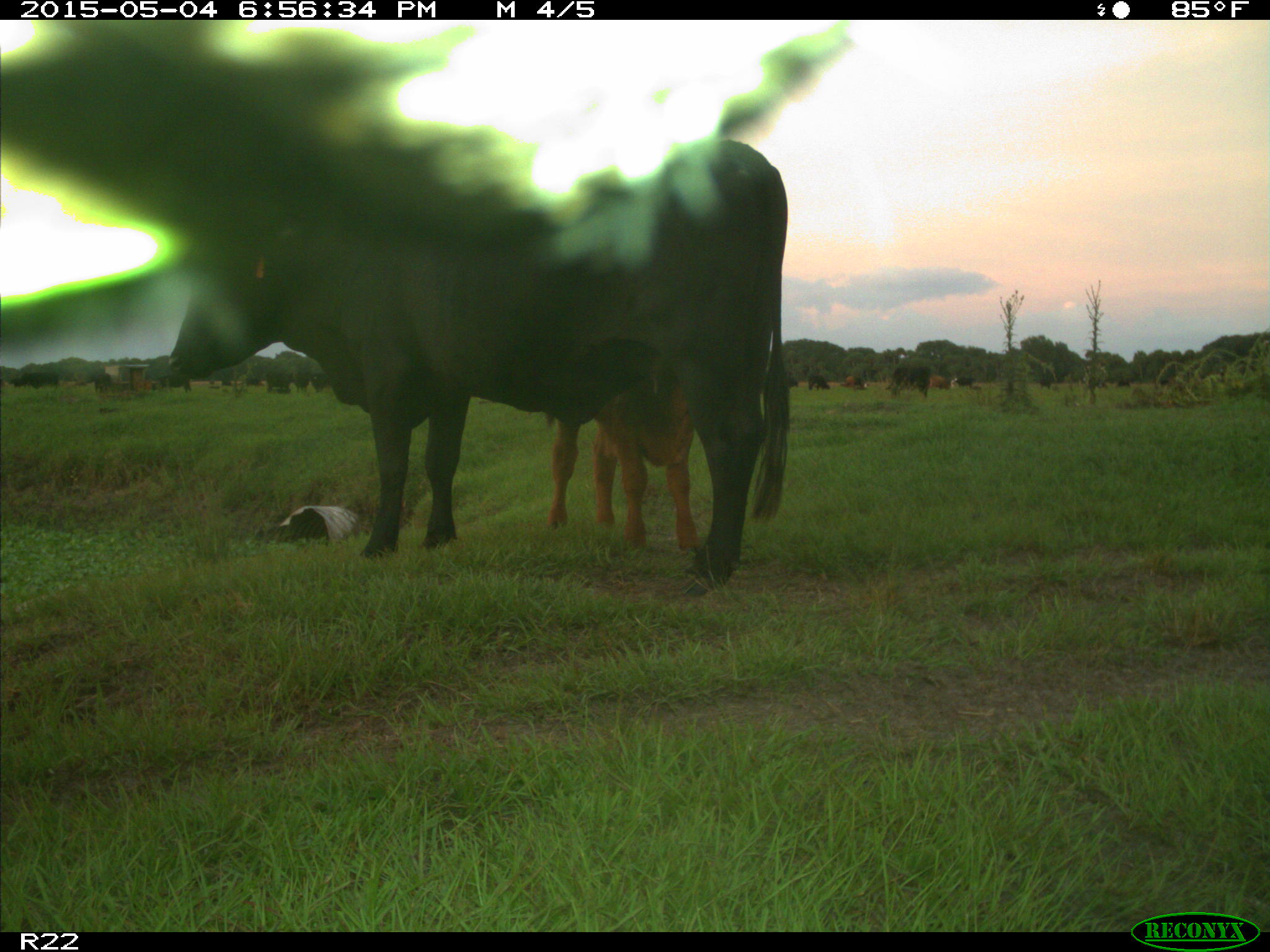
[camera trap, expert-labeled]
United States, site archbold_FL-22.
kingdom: Animalia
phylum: Chordata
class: Mammalia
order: Artiodactyla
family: Bovidae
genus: Bos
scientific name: Bos taurus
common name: domestic cow